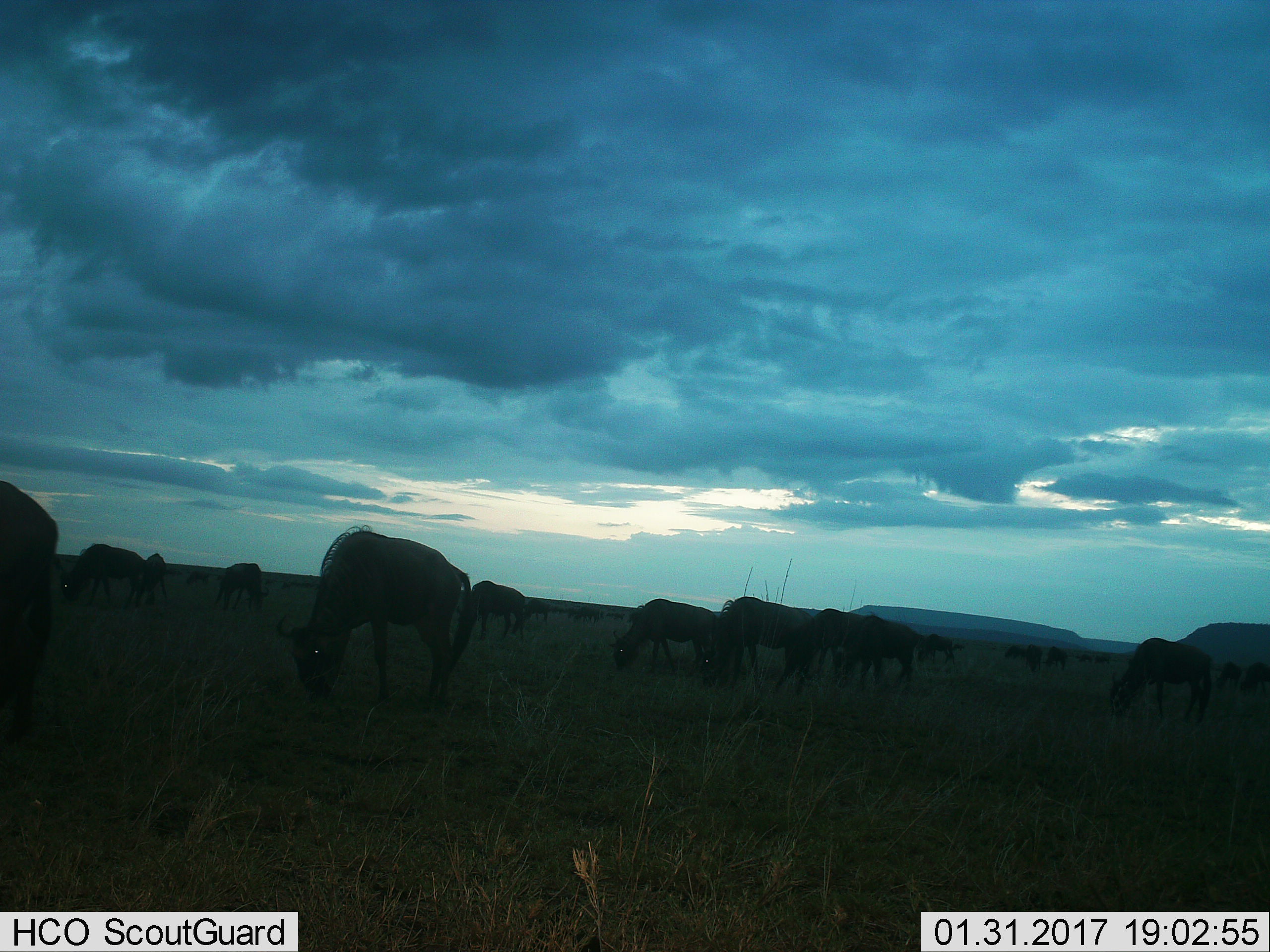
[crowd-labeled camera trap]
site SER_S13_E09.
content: unidentified animal